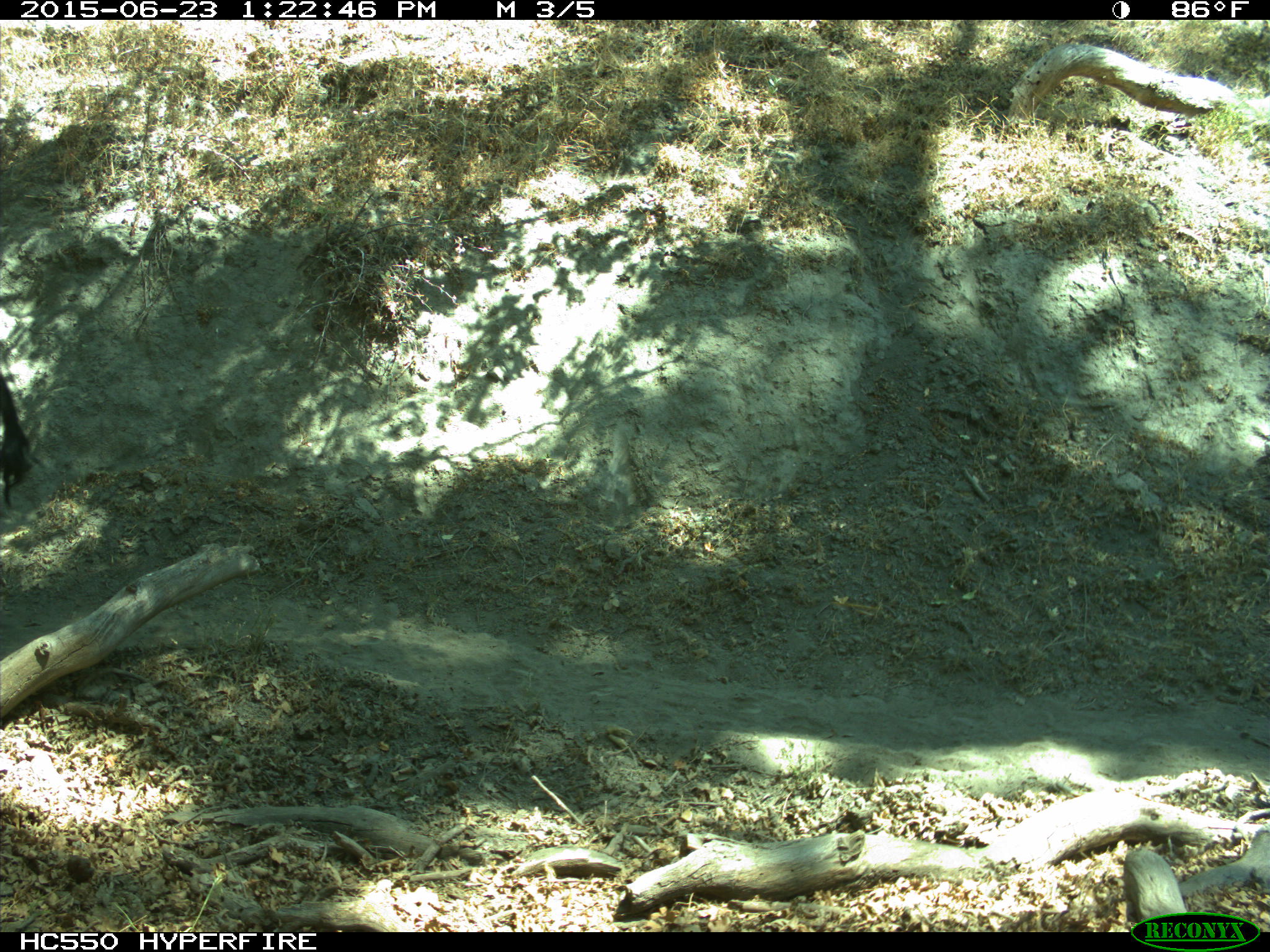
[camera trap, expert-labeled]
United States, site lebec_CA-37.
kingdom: Animalia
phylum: Chordata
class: Mammalia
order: Artiodactyla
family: Bovidae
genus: Bos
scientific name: Bos taurus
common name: domestic cow